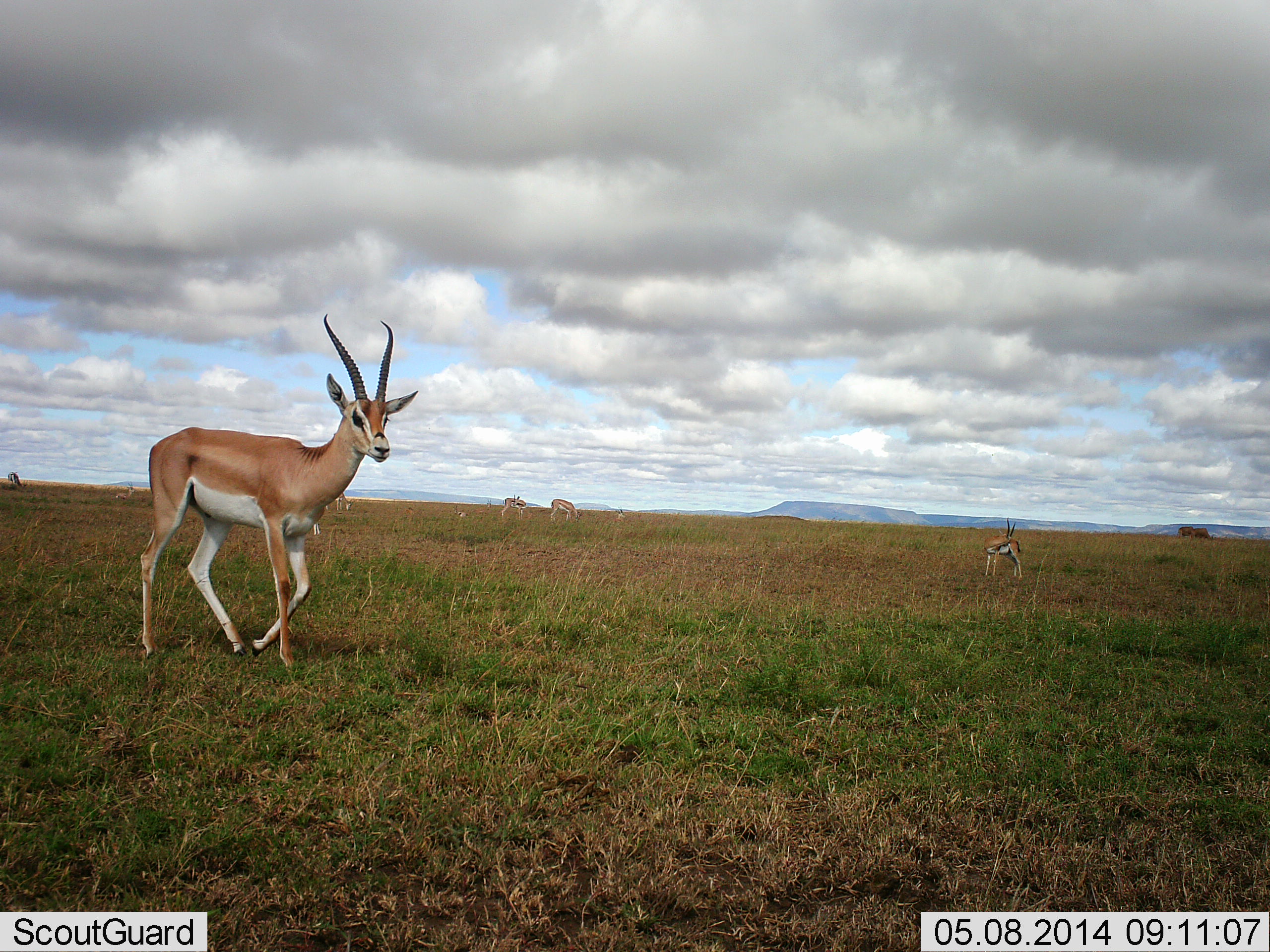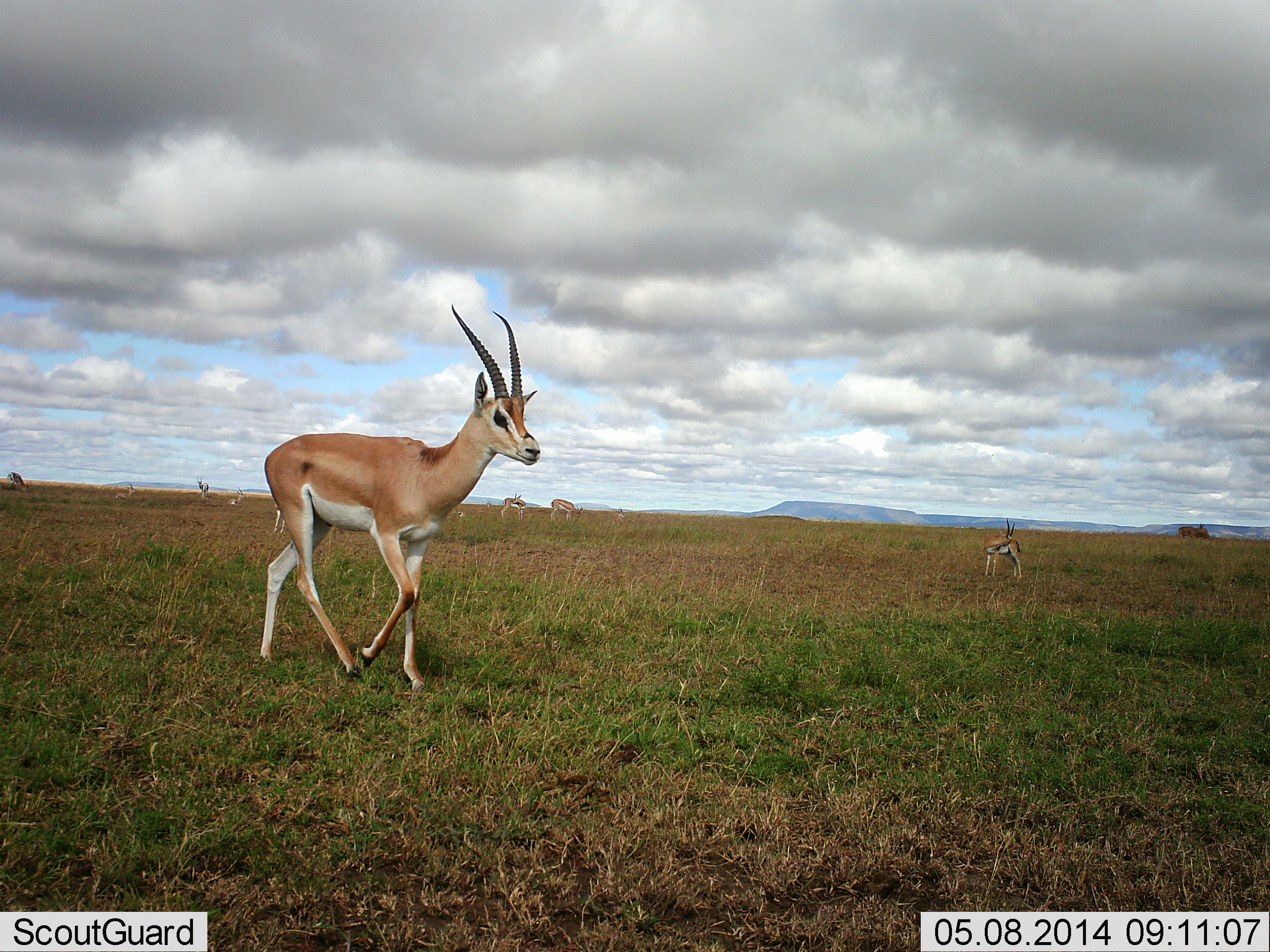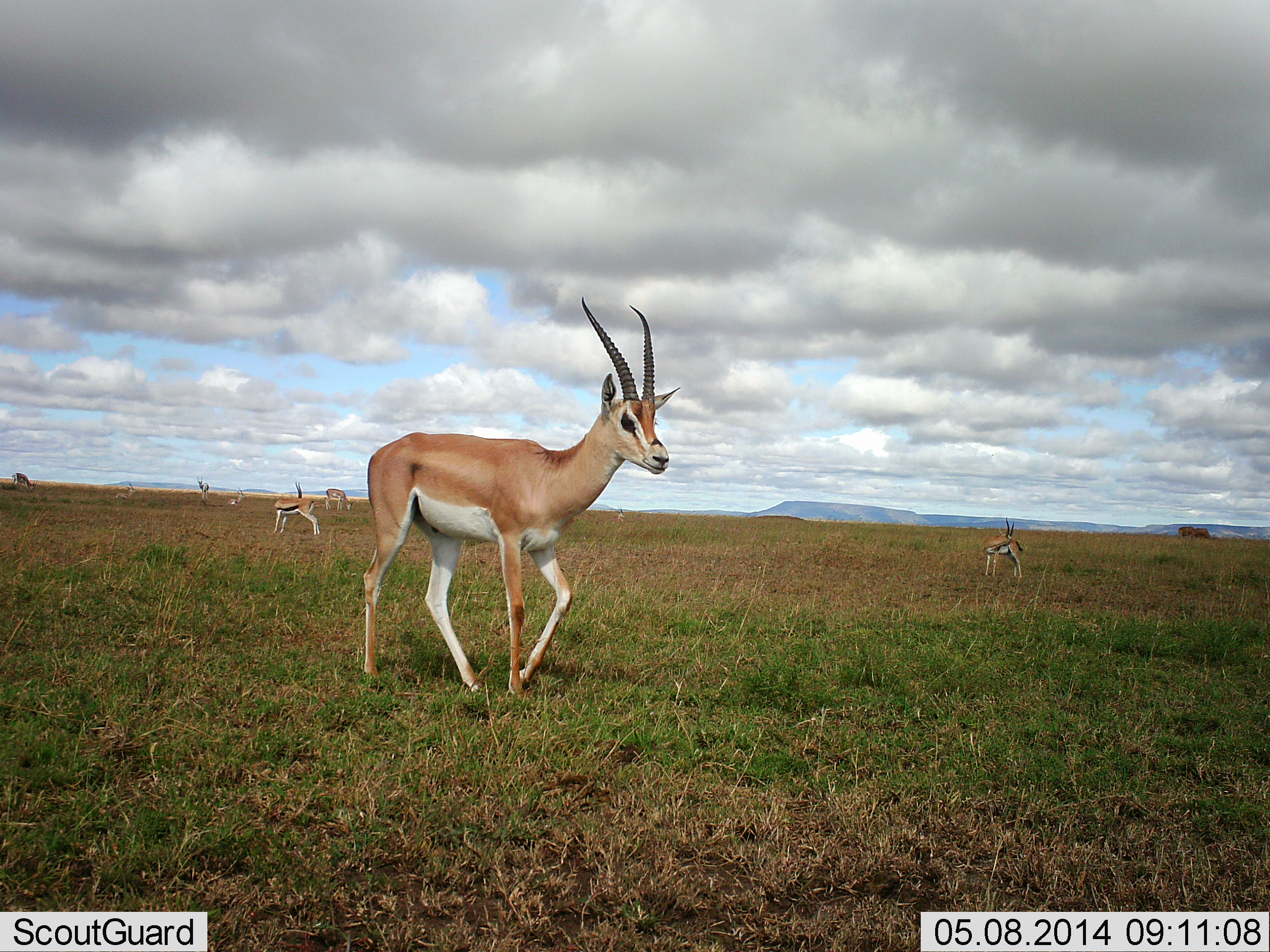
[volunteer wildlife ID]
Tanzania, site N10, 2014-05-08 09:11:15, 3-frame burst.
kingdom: Animalia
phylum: Chordata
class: Mammalia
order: Artiodactyla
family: Bovidae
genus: Nanger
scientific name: Nanger granti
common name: grant's gazelle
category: gazellegrants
Gazellegrants (grant's gazelle) (Nanger granti), count 4. Behavior (volunteer vote fractions): standing 38%, resting 0%, moving 88%, interacting 0%. Young present (vote fraction): 0%. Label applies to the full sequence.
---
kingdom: Animalia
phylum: Chordata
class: Mammalia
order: Artiodactyla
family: Bovidae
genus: Eudorcas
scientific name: Eudorcas thomsonii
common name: thomson's gazelle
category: gazellethomsons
Gazellethomsons (thomson's gazelle) (Eudorcas thomsonii), count 2. Behavior (volunteer vote fractions): standing 100%, resting 0%, moving 0%, interacting 0%. Young present (vote fraction): 0%. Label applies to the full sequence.